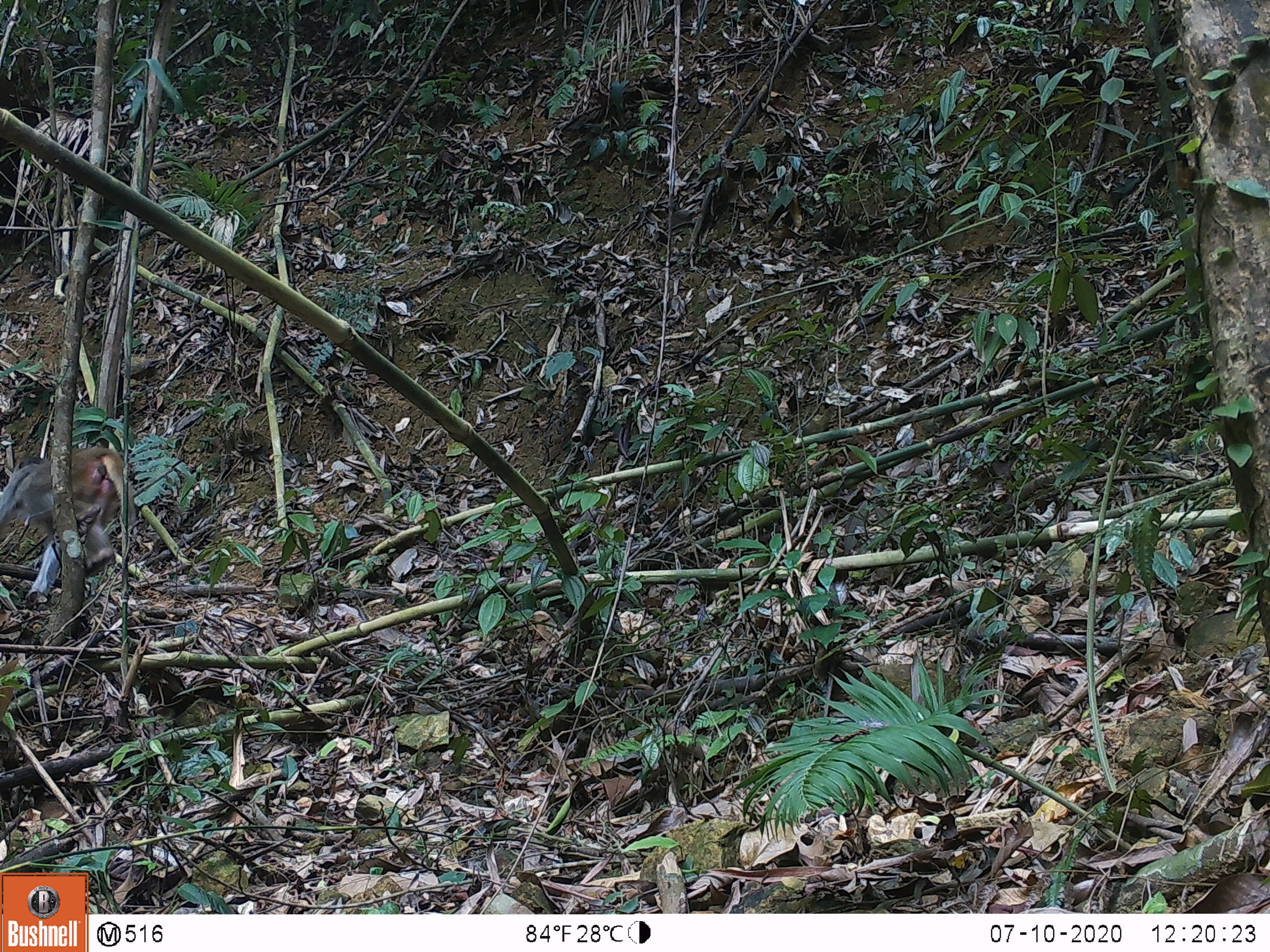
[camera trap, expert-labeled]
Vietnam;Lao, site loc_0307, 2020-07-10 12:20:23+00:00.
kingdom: Animalia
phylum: Chordata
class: Mammalia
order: Primates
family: Cercopithecidae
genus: Macaca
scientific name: Macaca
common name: macaques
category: assam or rhesus macaque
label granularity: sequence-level